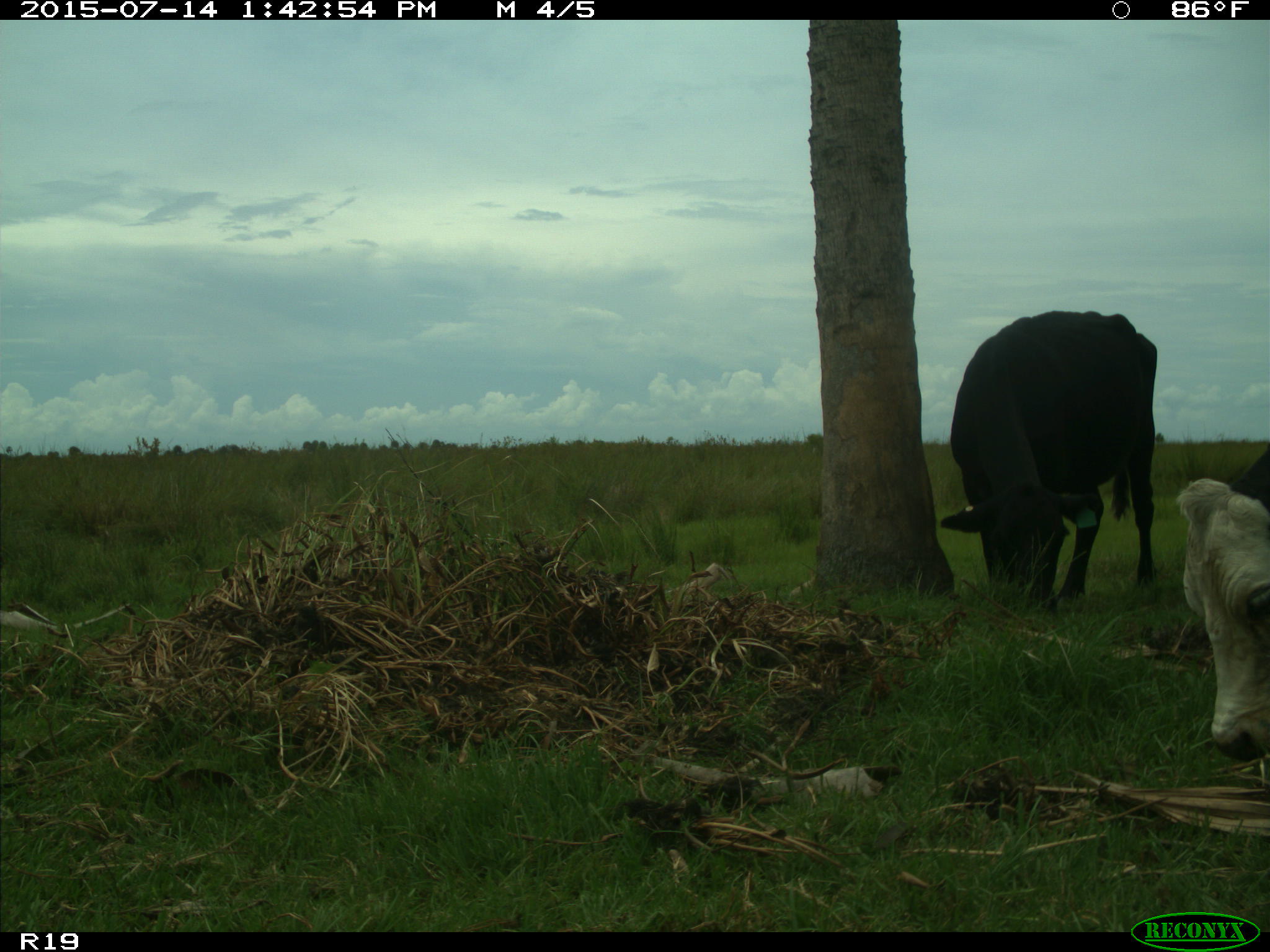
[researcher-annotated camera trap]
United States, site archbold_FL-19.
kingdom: Animalia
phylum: Chordata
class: Mammalia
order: Artiodactyla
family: Bovidae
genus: Bos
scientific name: Bos taurus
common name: domestic cow